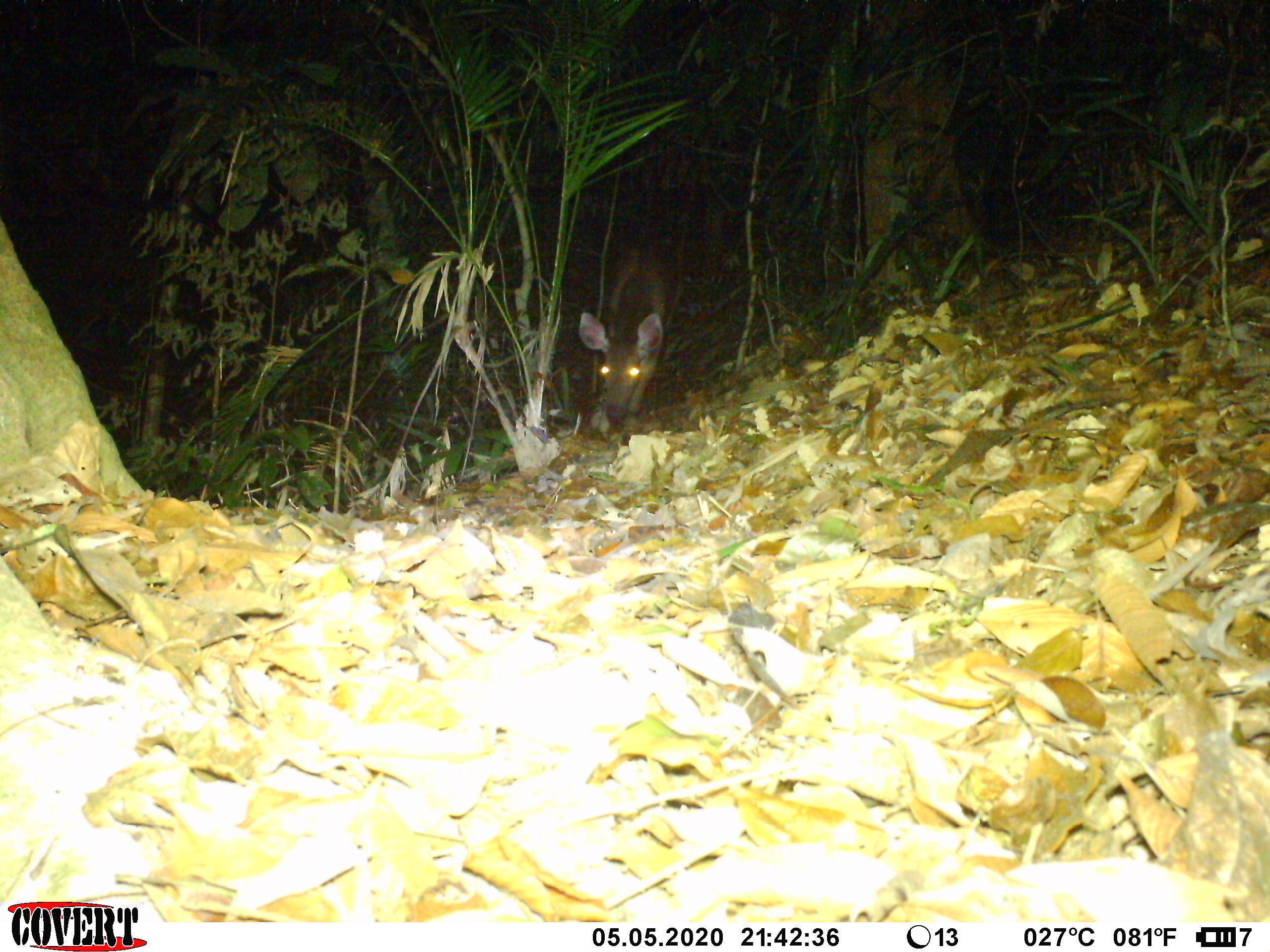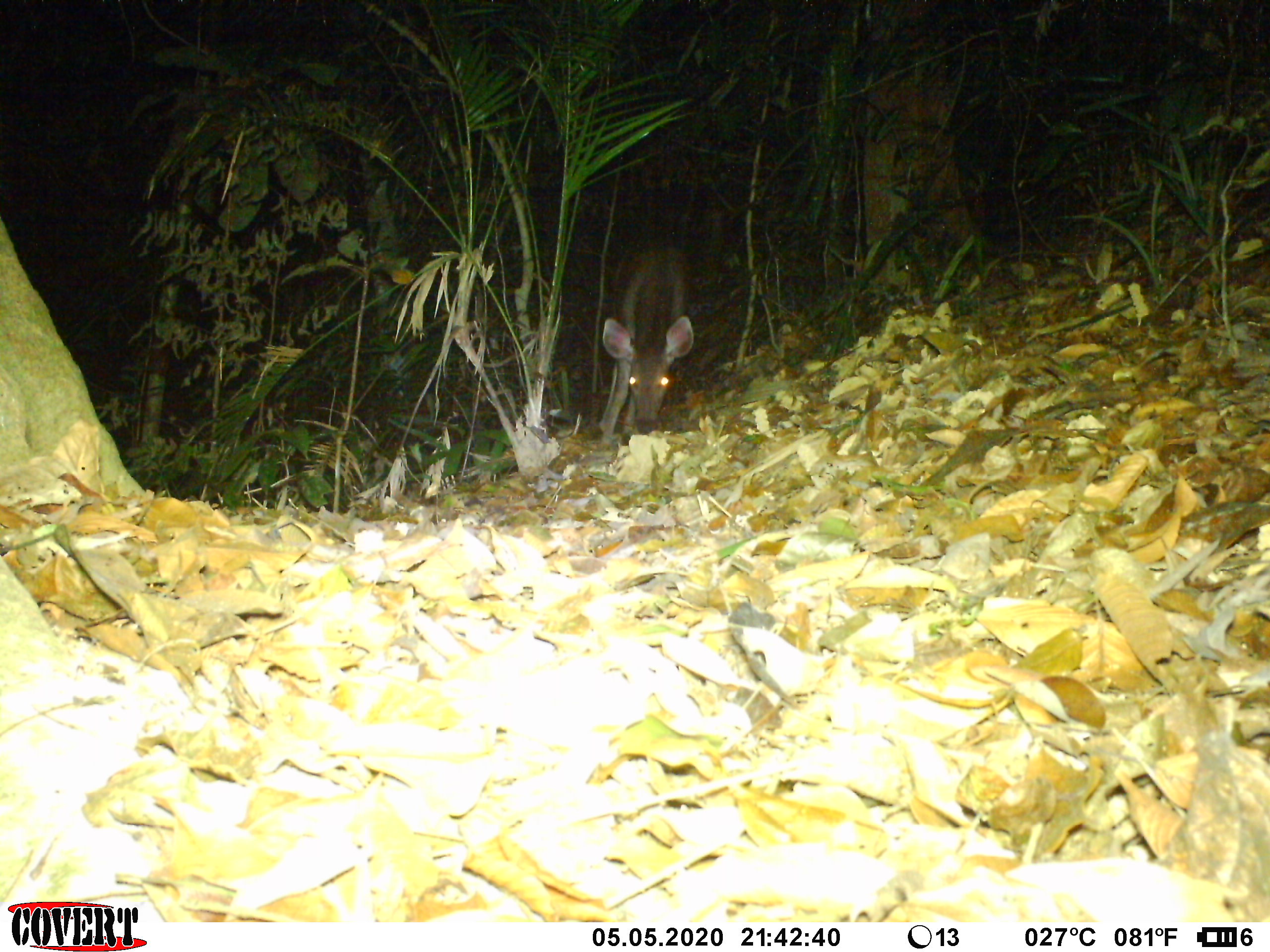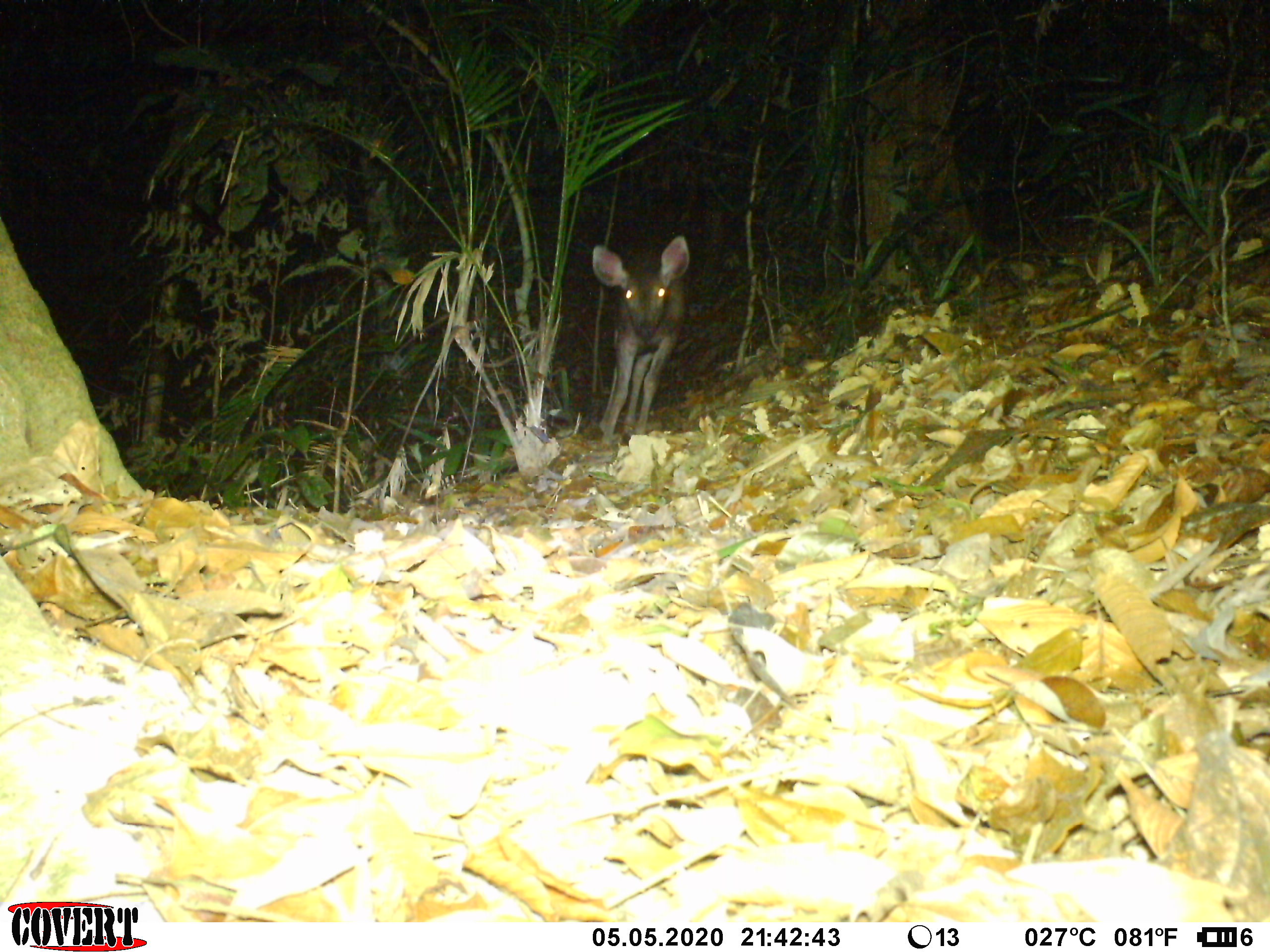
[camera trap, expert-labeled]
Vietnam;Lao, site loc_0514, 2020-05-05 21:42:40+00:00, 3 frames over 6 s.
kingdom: Animalia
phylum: Chordata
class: Mammalia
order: Artiodactyla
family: Cervidae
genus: Rusa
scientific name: Rusa unicolor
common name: sambar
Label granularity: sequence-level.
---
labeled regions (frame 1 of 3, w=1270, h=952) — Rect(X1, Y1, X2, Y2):
sambar: Rect(579, 215, 681, 428)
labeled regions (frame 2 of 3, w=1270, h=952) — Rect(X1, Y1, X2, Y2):
sambar: Rect(596, 229, 696, 437)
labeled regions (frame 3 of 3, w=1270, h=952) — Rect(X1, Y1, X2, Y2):
sambar: Rect(589, 233, 690, 441)